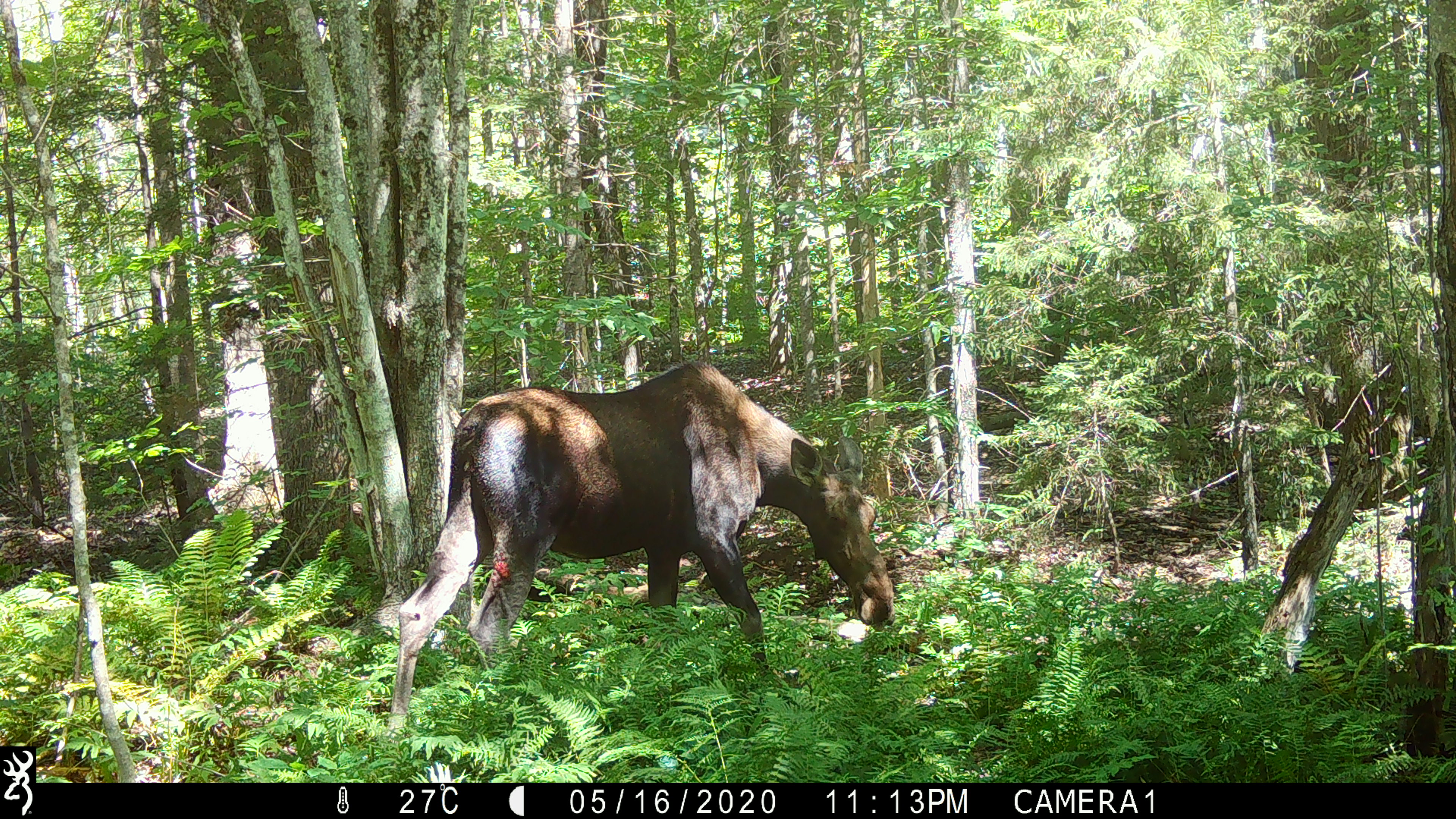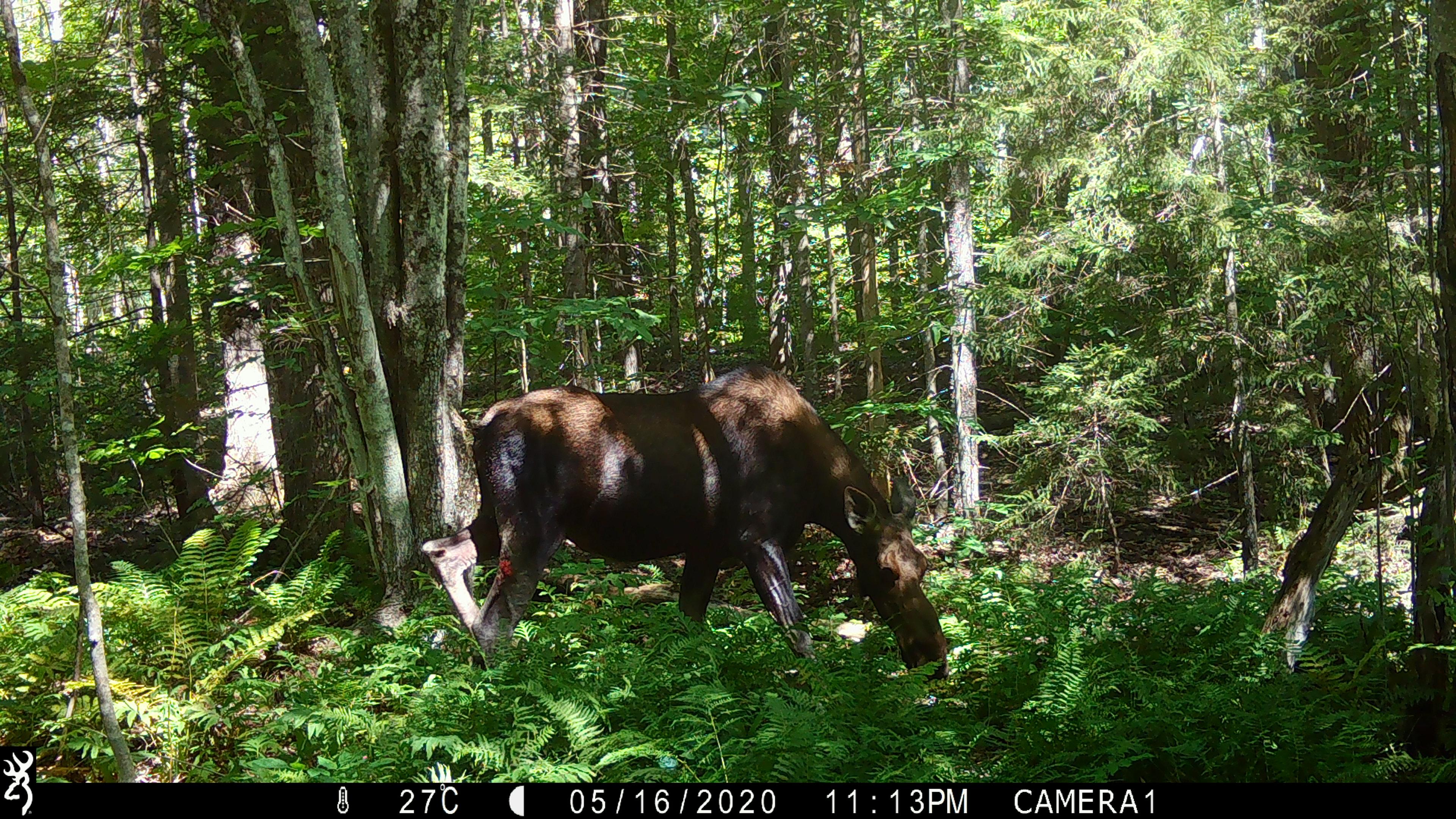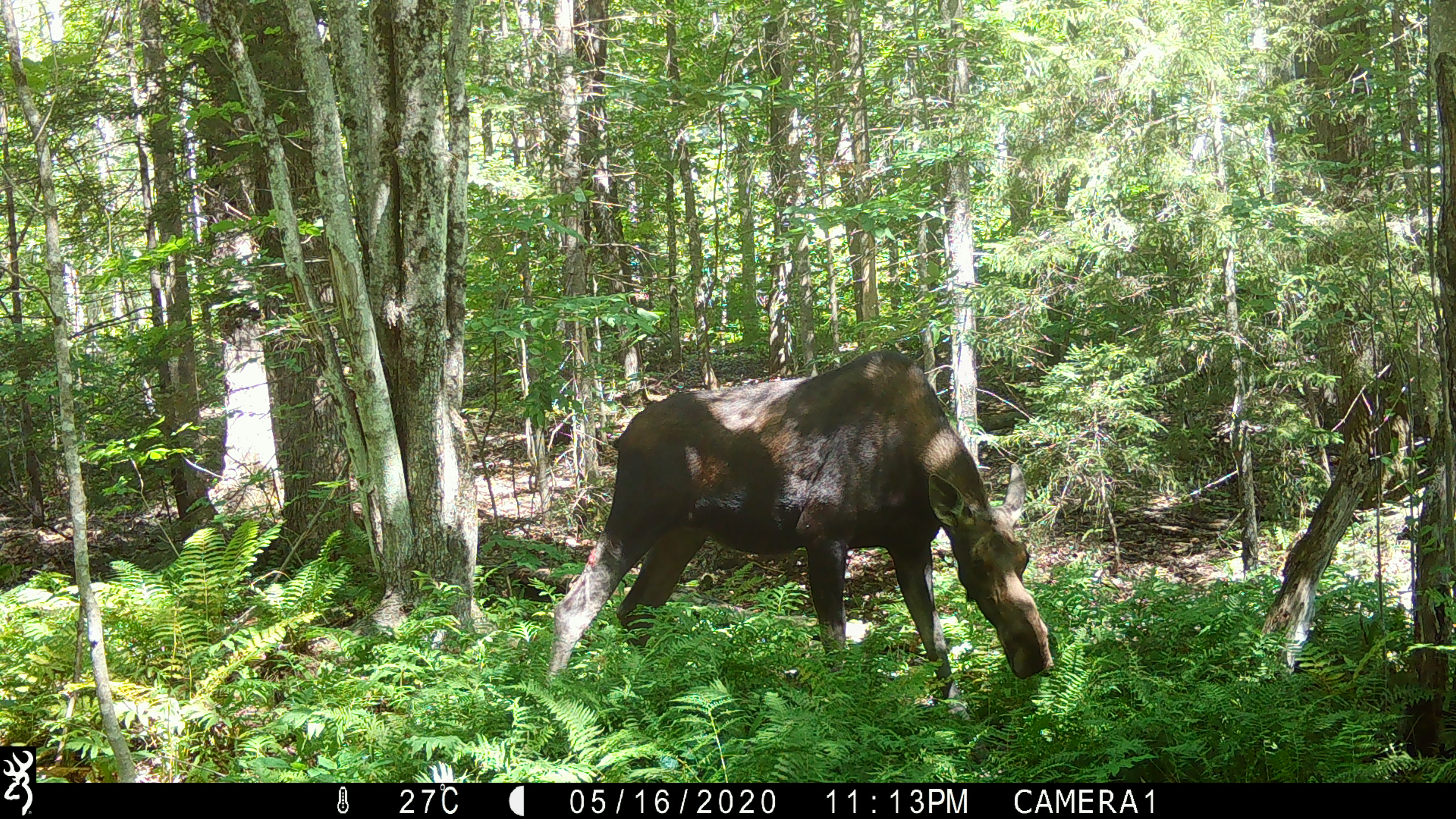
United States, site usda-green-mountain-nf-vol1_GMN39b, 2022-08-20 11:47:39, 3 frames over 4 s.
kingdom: Animalia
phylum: Chordata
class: Mammalia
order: Artiodactyla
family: Cervidae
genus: Alces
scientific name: Alces alces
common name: moose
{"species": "moose (Alces alces)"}